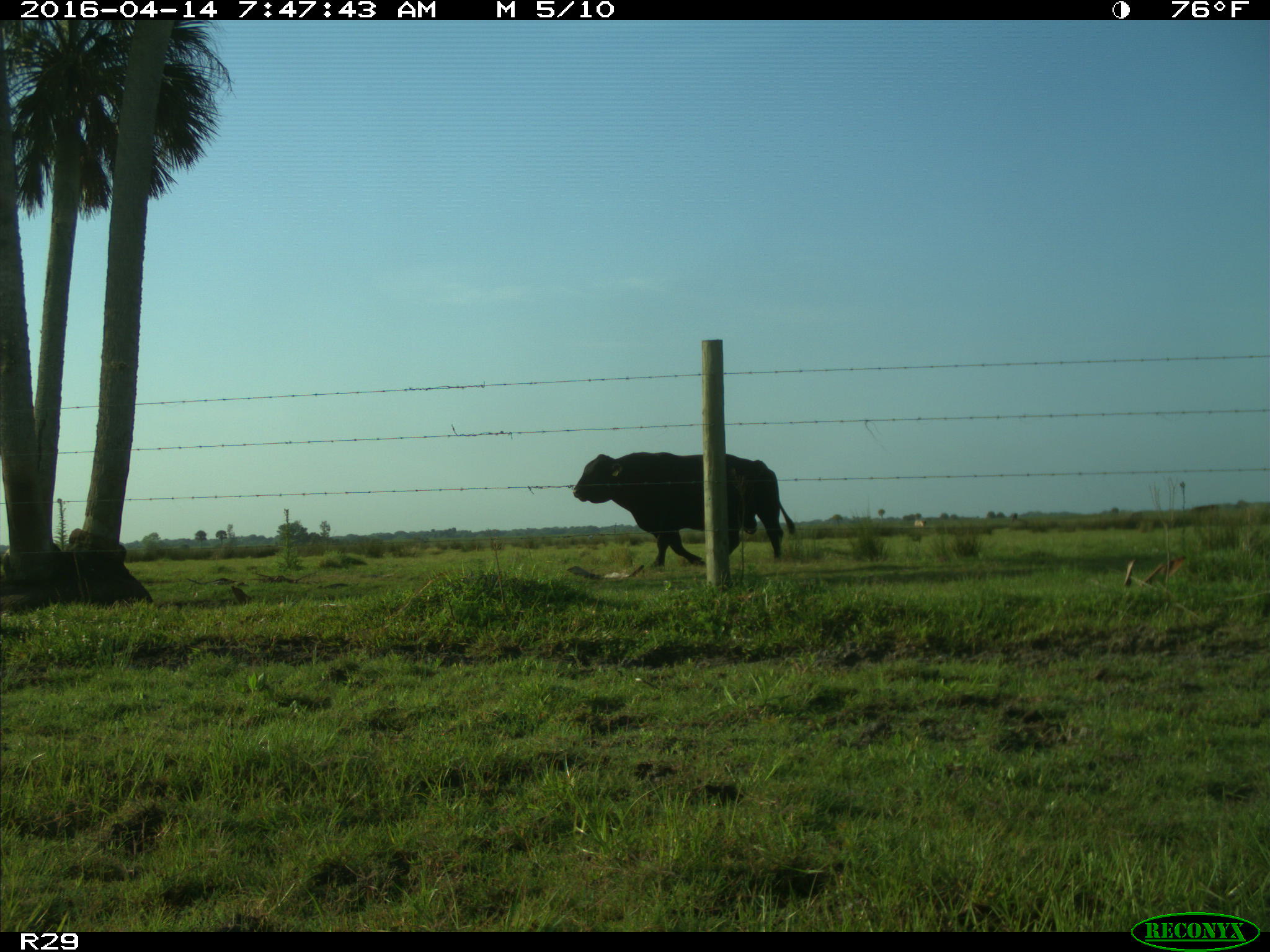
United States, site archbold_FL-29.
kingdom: Animalia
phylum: Chordata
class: Mammalia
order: Artiodactyla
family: Bovidae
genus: Bos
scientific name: Bos taurus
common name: domestic cow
Bos taurus (domestic cow).